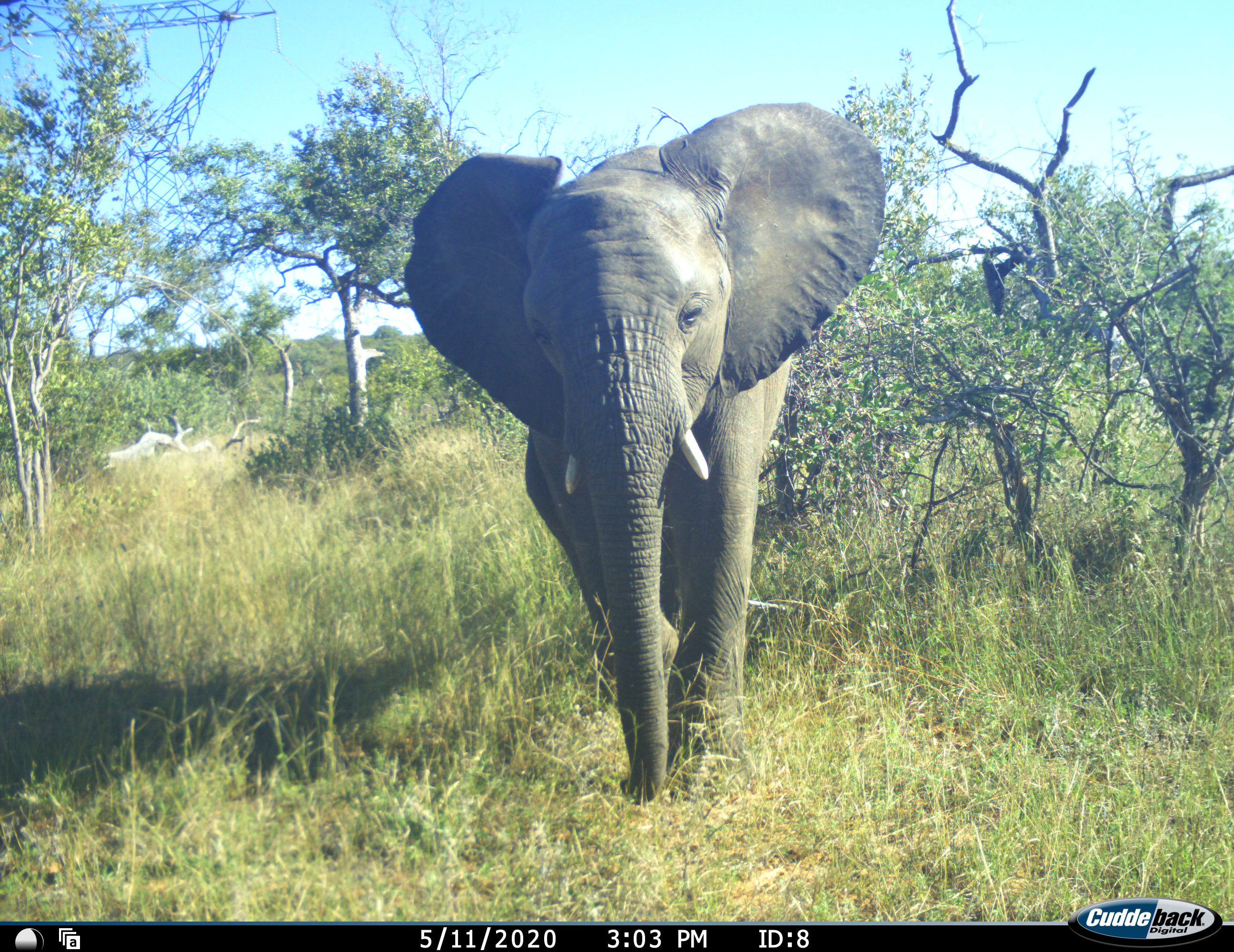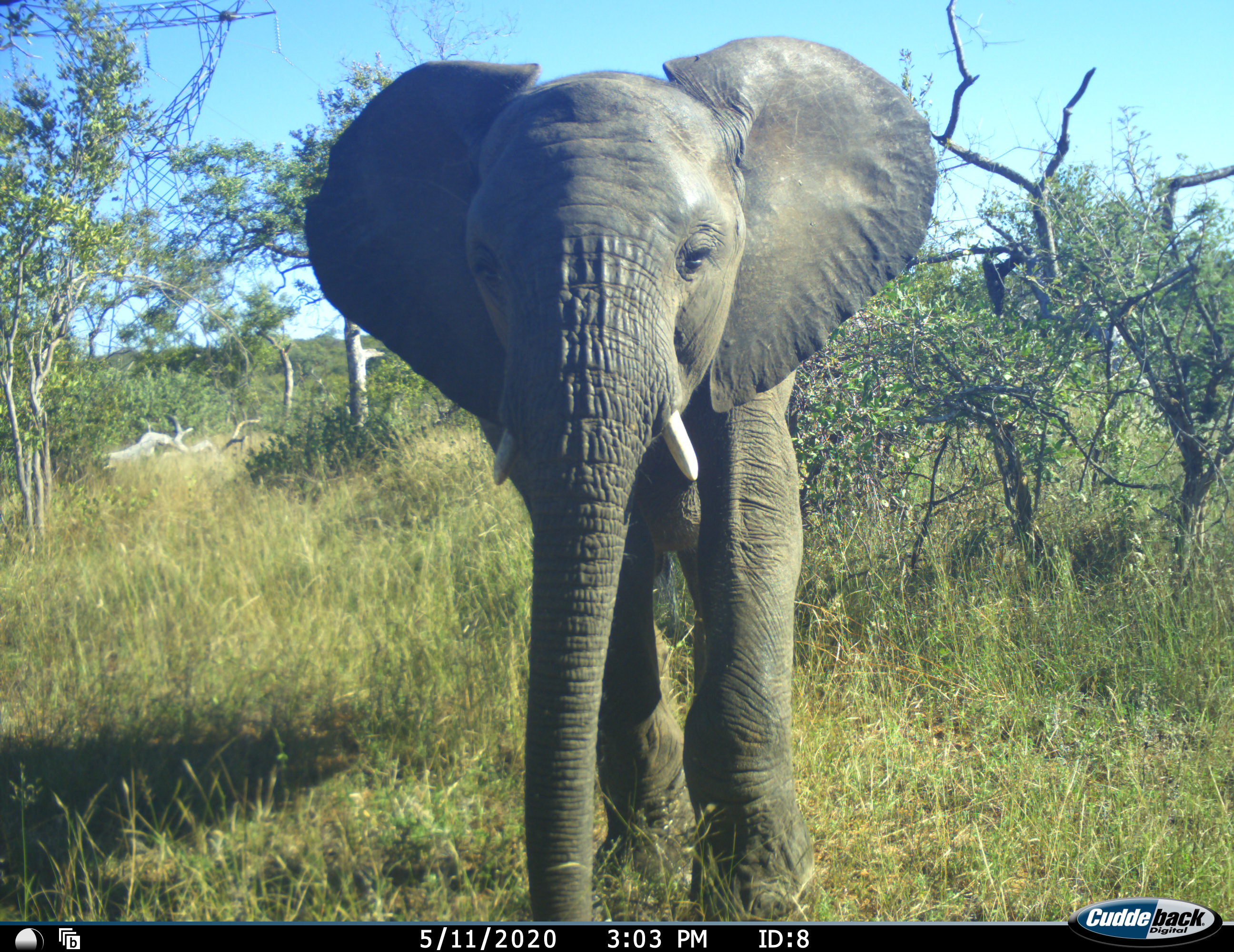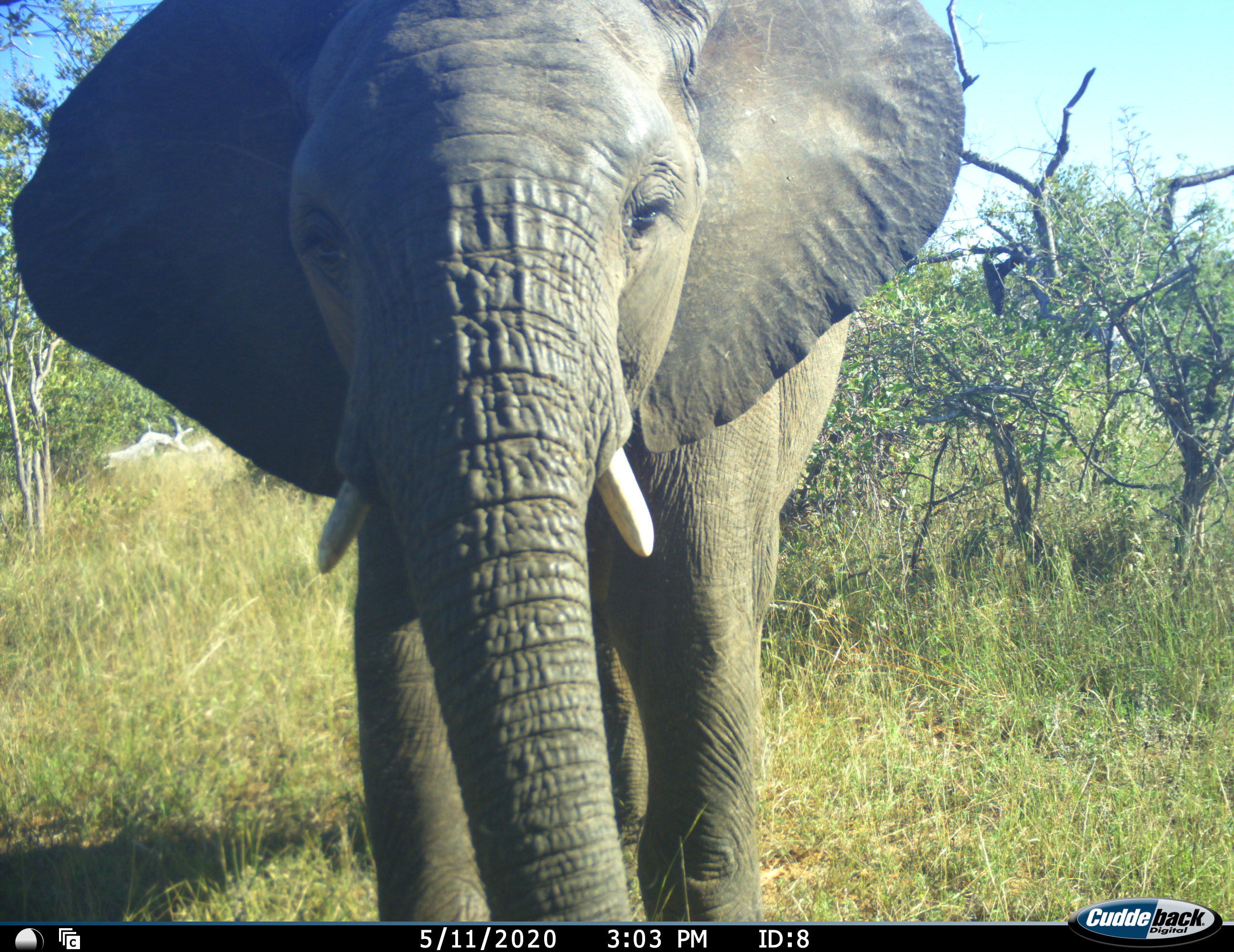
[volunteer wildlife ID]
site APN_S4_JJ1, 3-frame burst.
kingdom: Animalia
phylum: Chordata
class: Mammalia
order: Proboscidea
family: Elephantidae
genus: Loxodonta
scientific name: Loxodonta africana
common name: african bush elephant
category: elephant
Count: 1.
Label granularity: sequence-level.